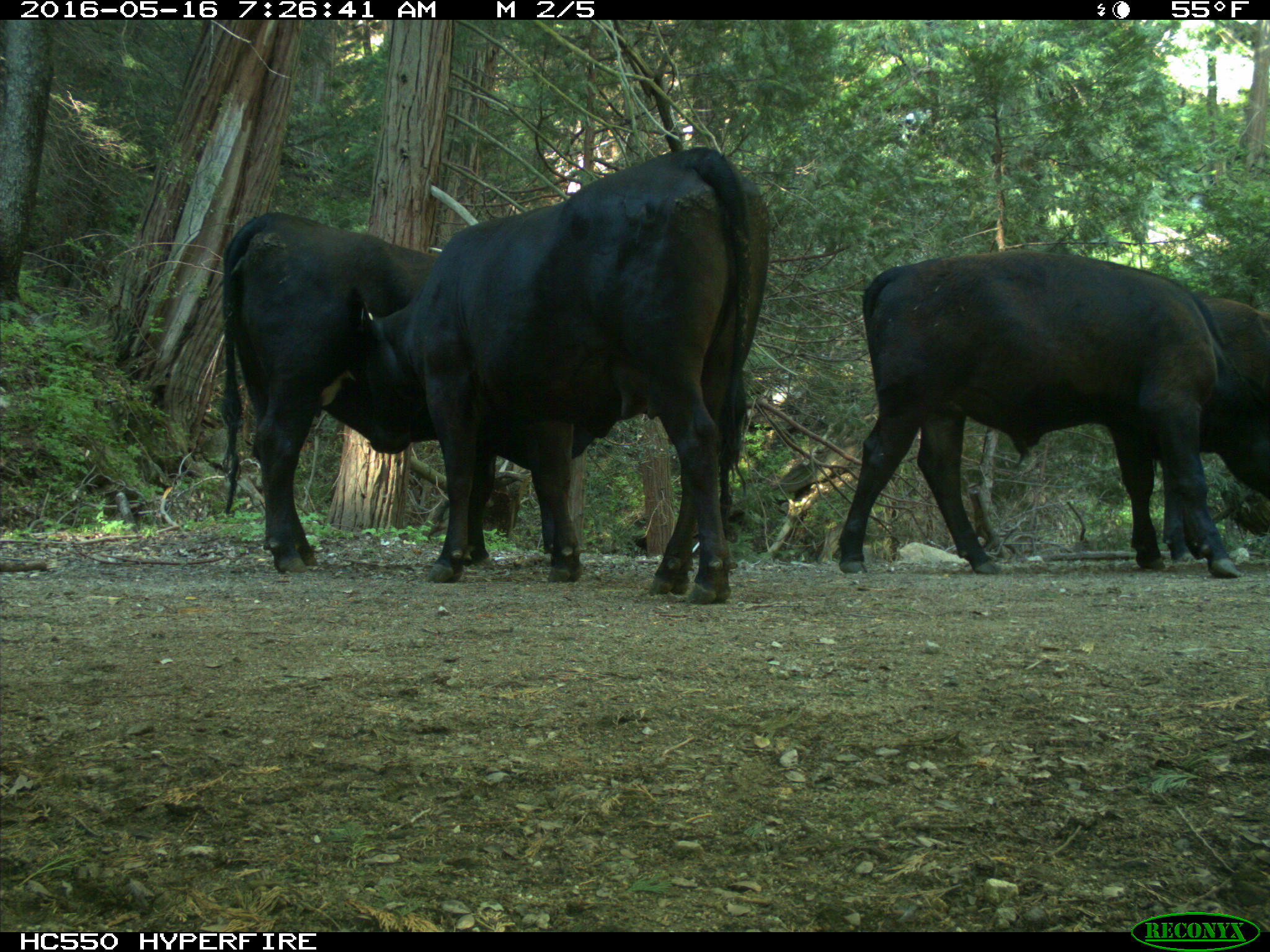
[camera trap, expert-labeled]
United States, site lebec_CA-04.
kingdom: Animalia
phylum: Chordata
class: Mammalia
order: Artiodactyla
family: Bovidae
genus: Bos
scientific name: Bos taurus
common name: domestic cow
Bos taurus (domestic cow).